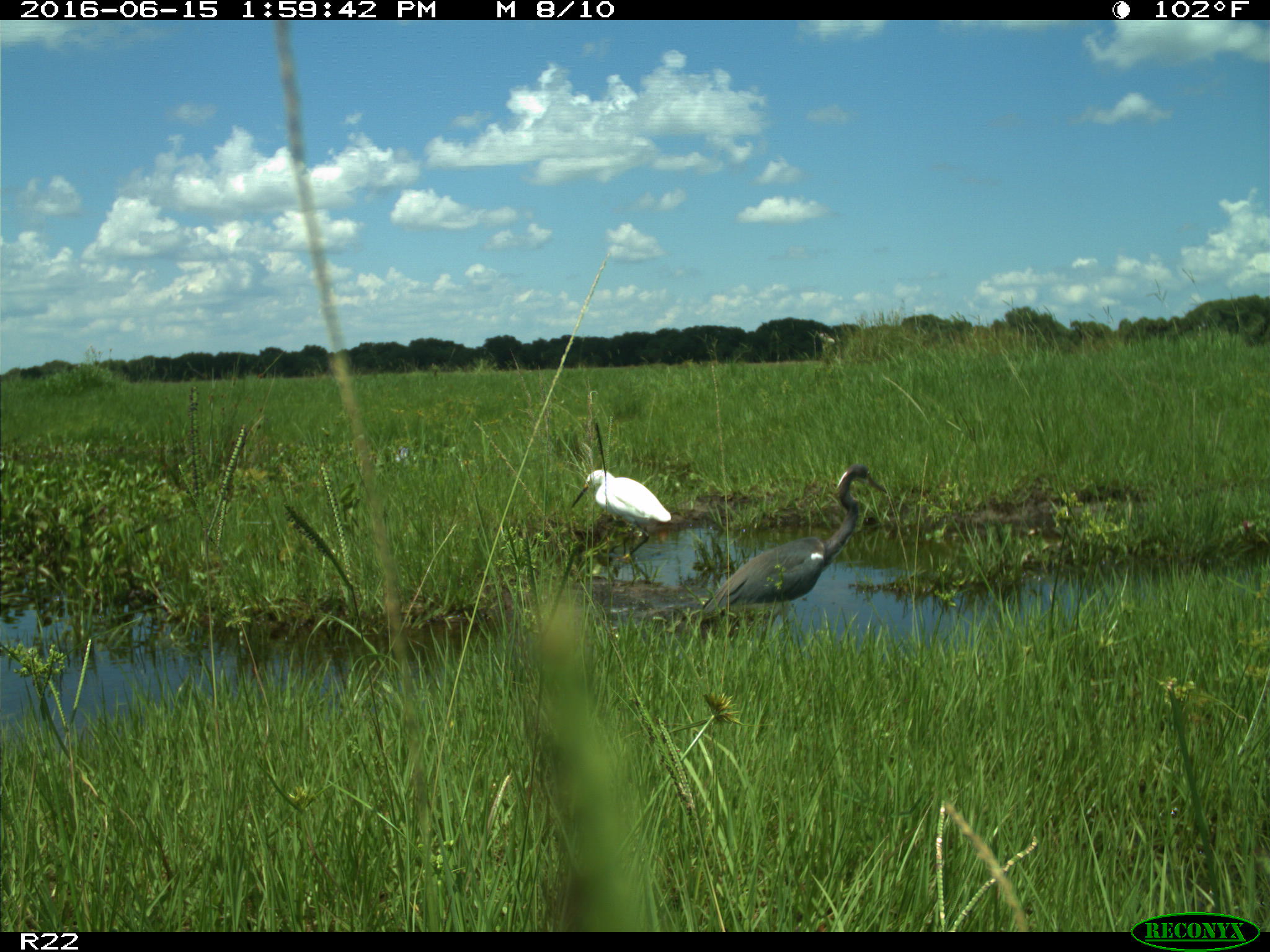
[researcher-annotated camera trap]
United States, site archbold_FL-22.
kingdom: Animalia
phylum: Chordata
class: Aves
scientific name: Aves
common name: birds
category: unidentified bird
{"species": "unidentified bird (birds) (Aves)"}